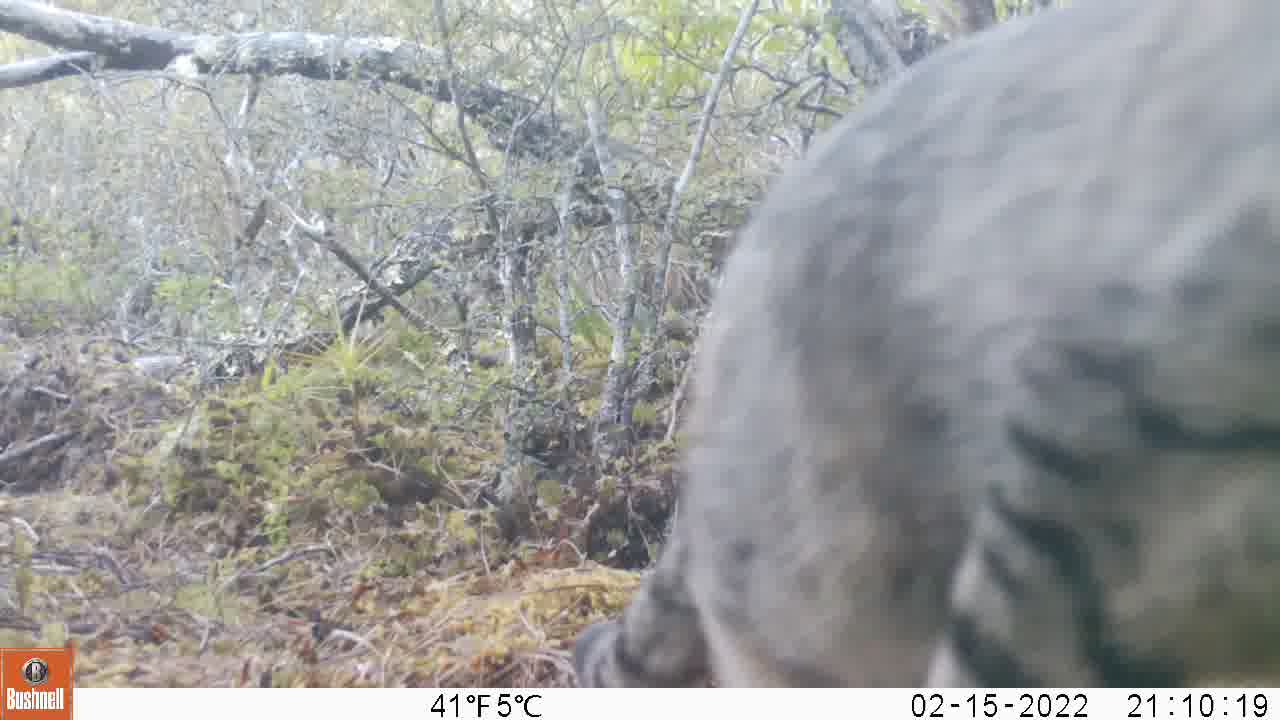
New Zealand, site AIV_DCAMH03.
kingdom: Animalia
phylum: Chordata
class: Mammalia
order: Carnivora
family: Felidae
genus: Felis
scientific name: Felis catus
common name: domestic cat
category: cat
Cat (domestic cat) (Felis catus).